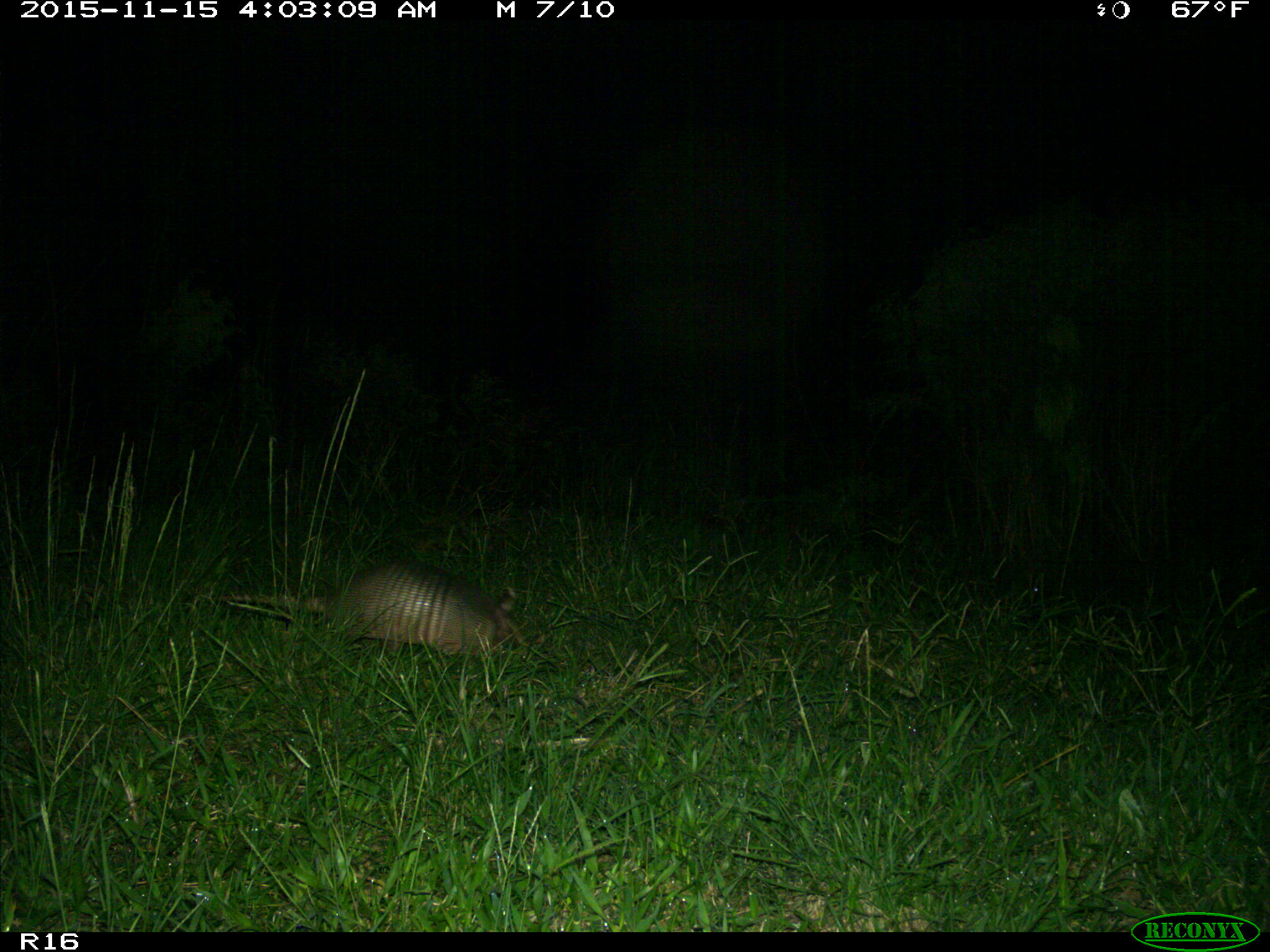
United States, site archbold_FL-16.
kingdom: Animalia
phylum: Chordata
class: Mammalia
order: Cingulata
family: Dasypodidae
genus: Dasypus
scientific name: Dasypus novemcinctus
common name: nine-banded armadillo